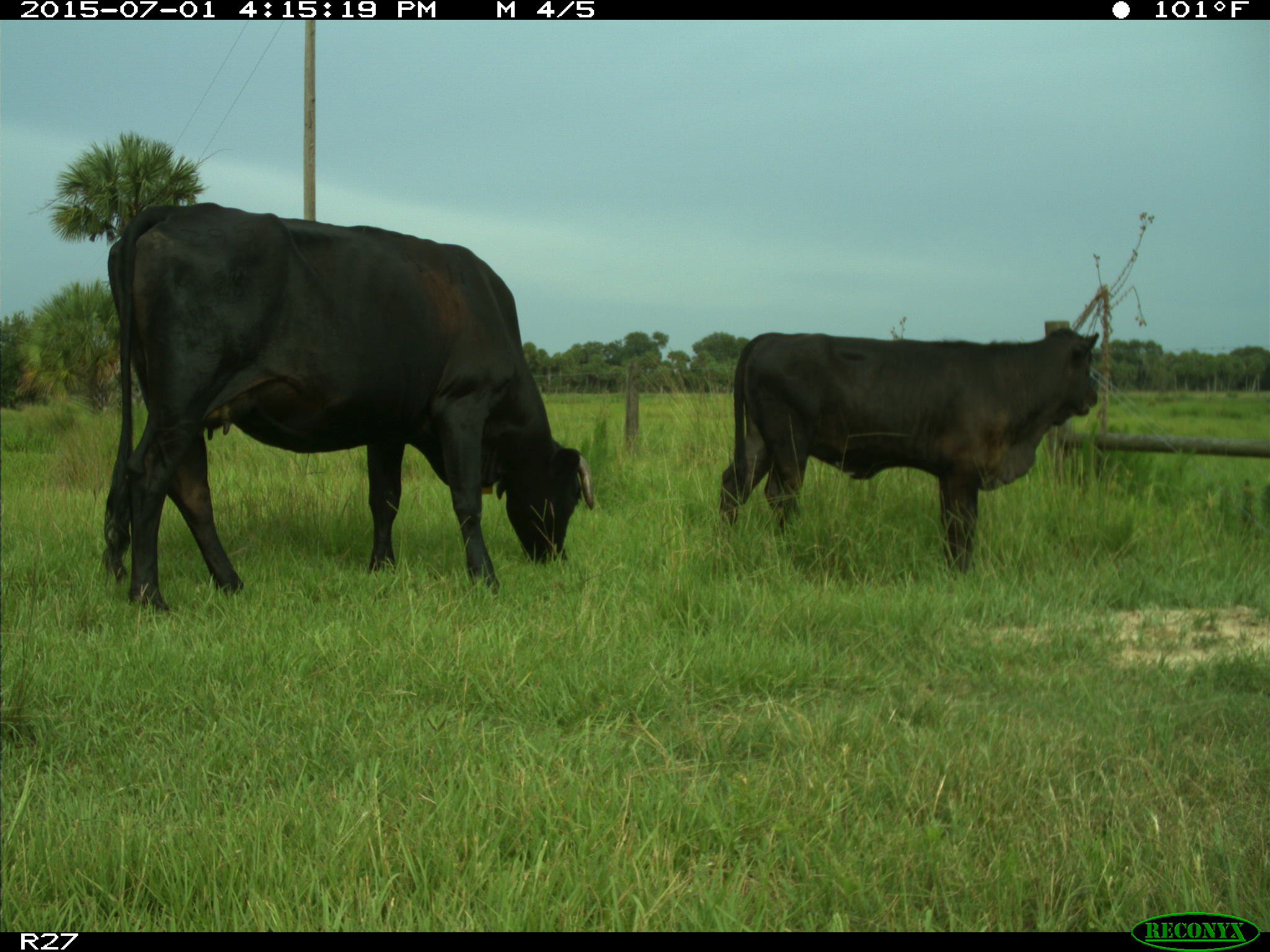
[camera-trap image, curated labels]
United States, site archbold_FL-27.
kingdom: Animalia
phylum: Chordata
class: Mammalia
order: Artiodactyla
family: Bovidae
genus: Bos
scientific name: Bos taurus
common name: domestic cow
Bos taurus (domestic cow).